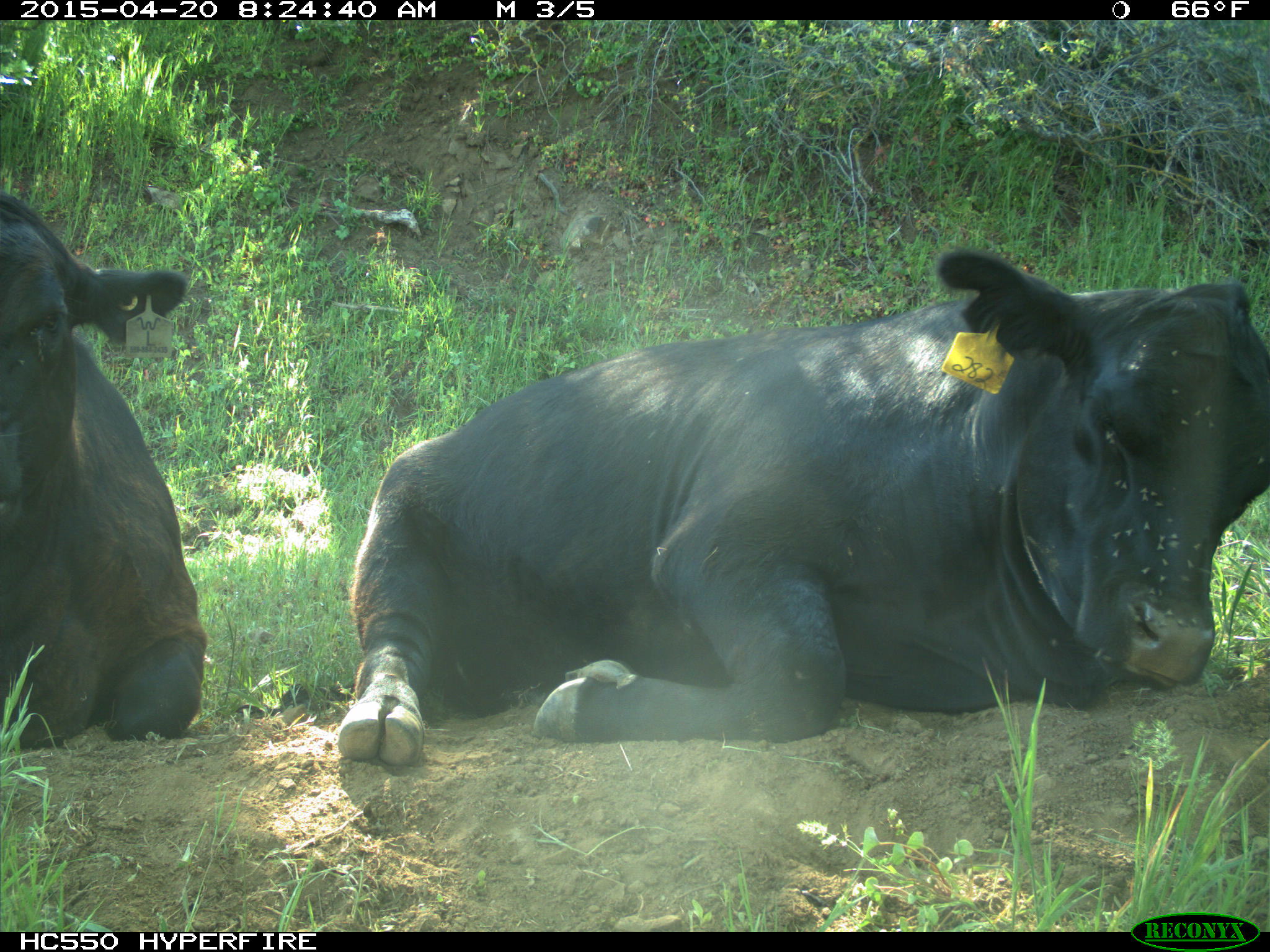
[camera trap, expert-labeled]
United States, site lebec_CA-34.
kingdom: Animalia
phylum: Chordata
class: Mammalia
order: Artiodactyla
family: Bovidae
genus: Bos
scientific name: Bos taurus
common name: domestic cow